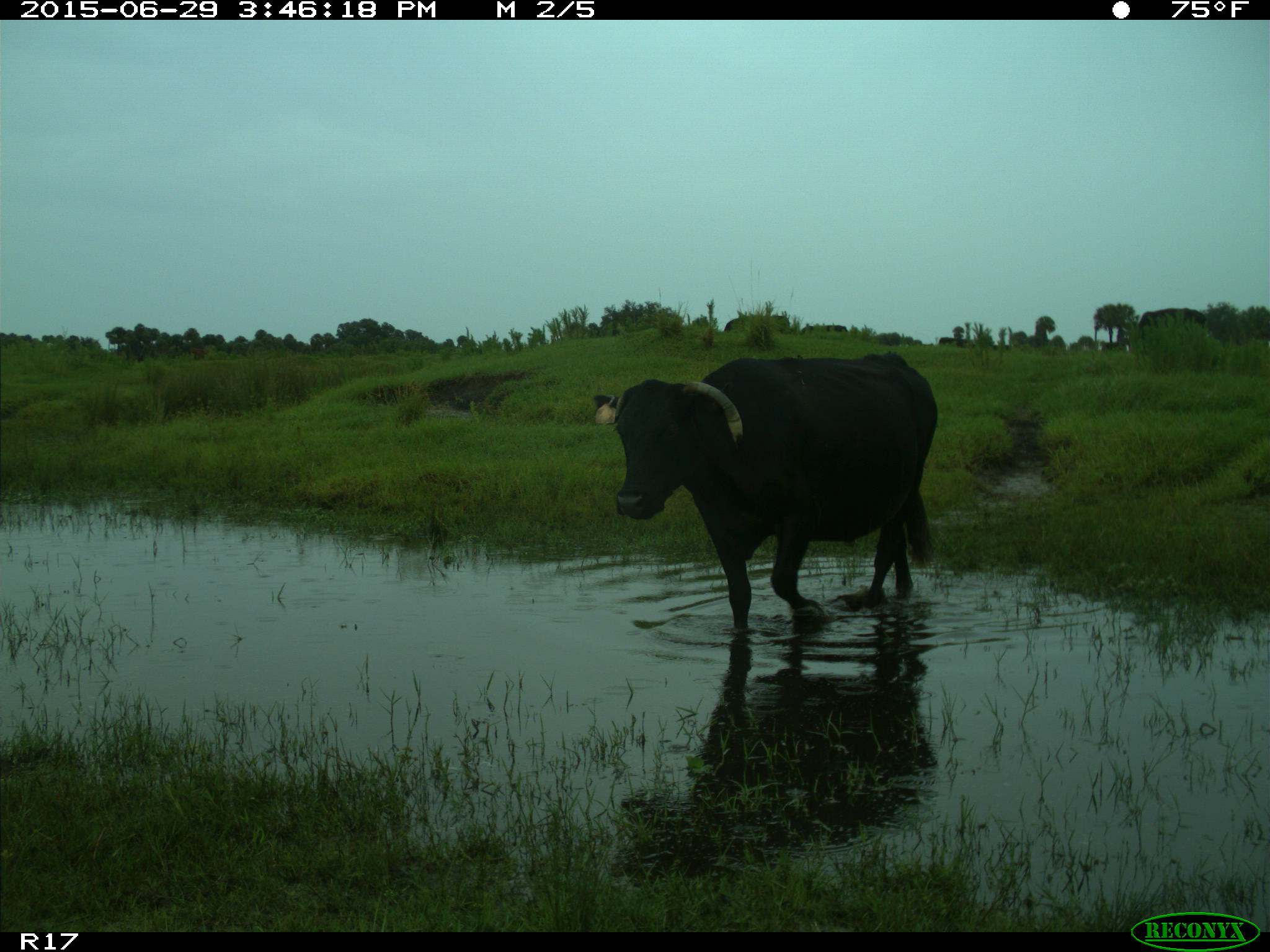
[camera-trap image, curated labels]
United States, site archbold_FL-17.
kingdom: Animalia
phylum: Chordata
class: Mammalia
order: Artiodactyla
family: Bovidae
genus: Bos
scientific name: Bos taurus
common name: domestic cow